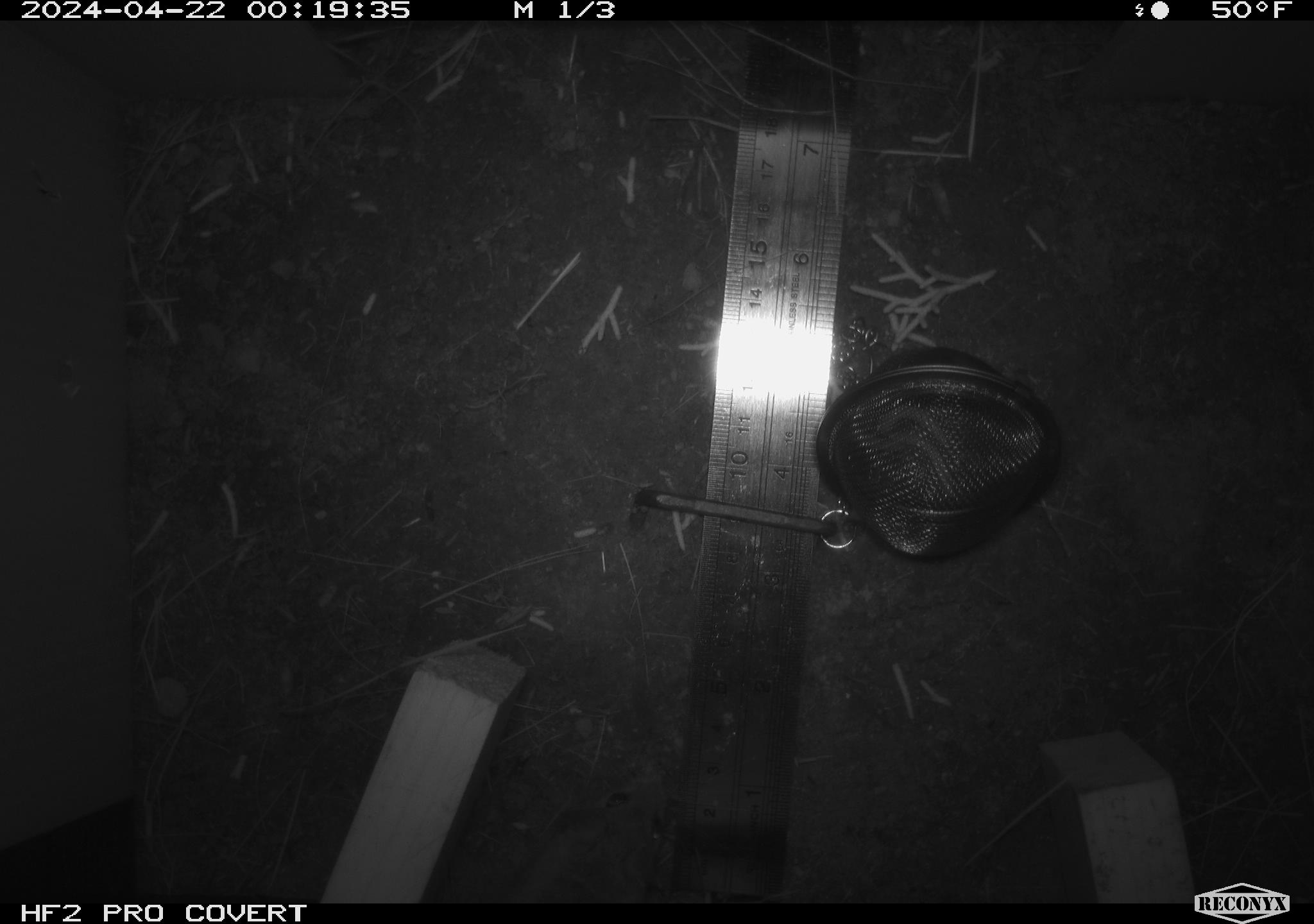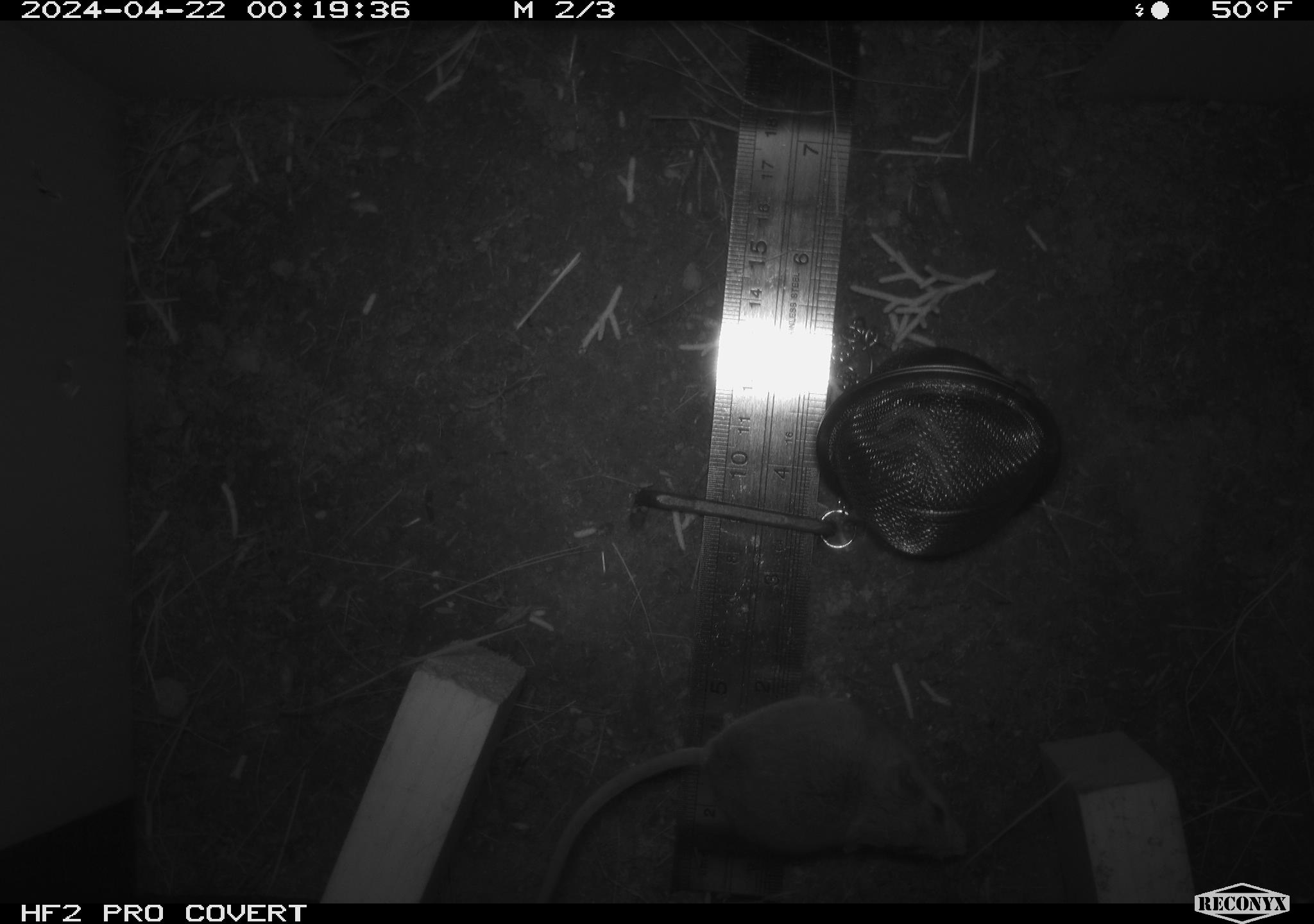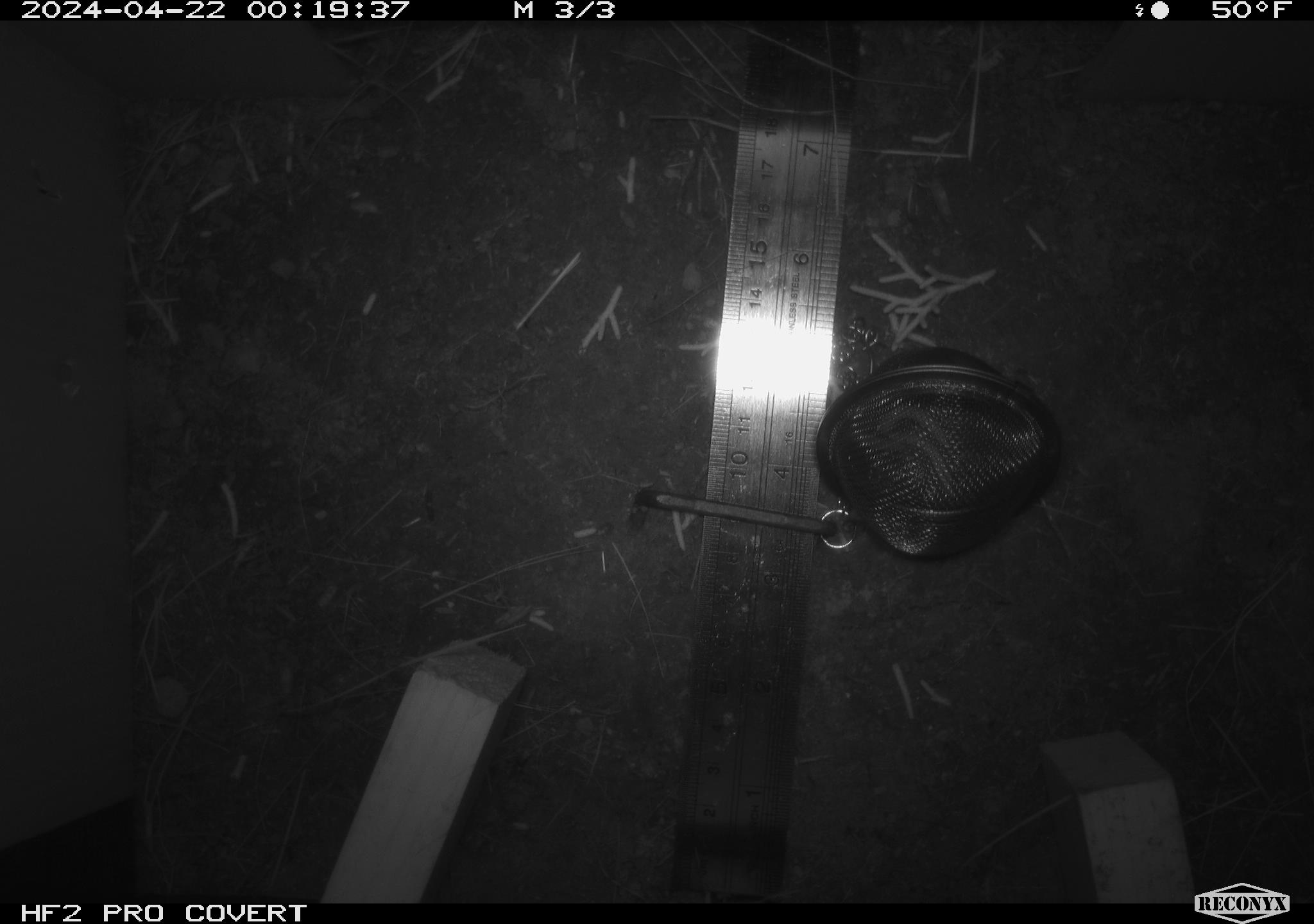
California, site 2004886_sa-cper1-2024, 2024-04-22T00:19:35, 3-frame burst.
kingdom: Animalia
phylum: Chordata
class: Mammalia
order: Rodentia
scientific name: Rodentia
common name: rodent